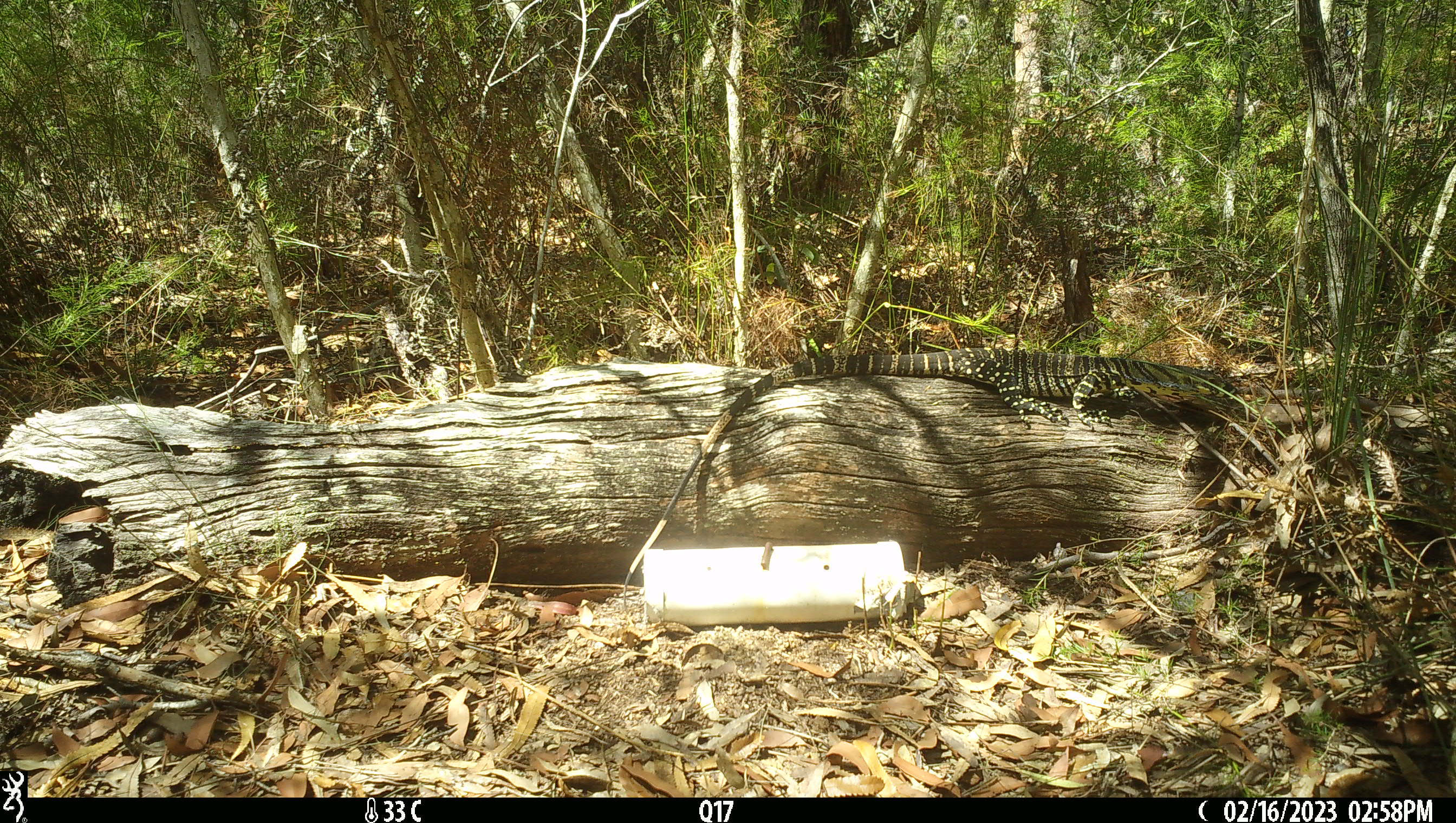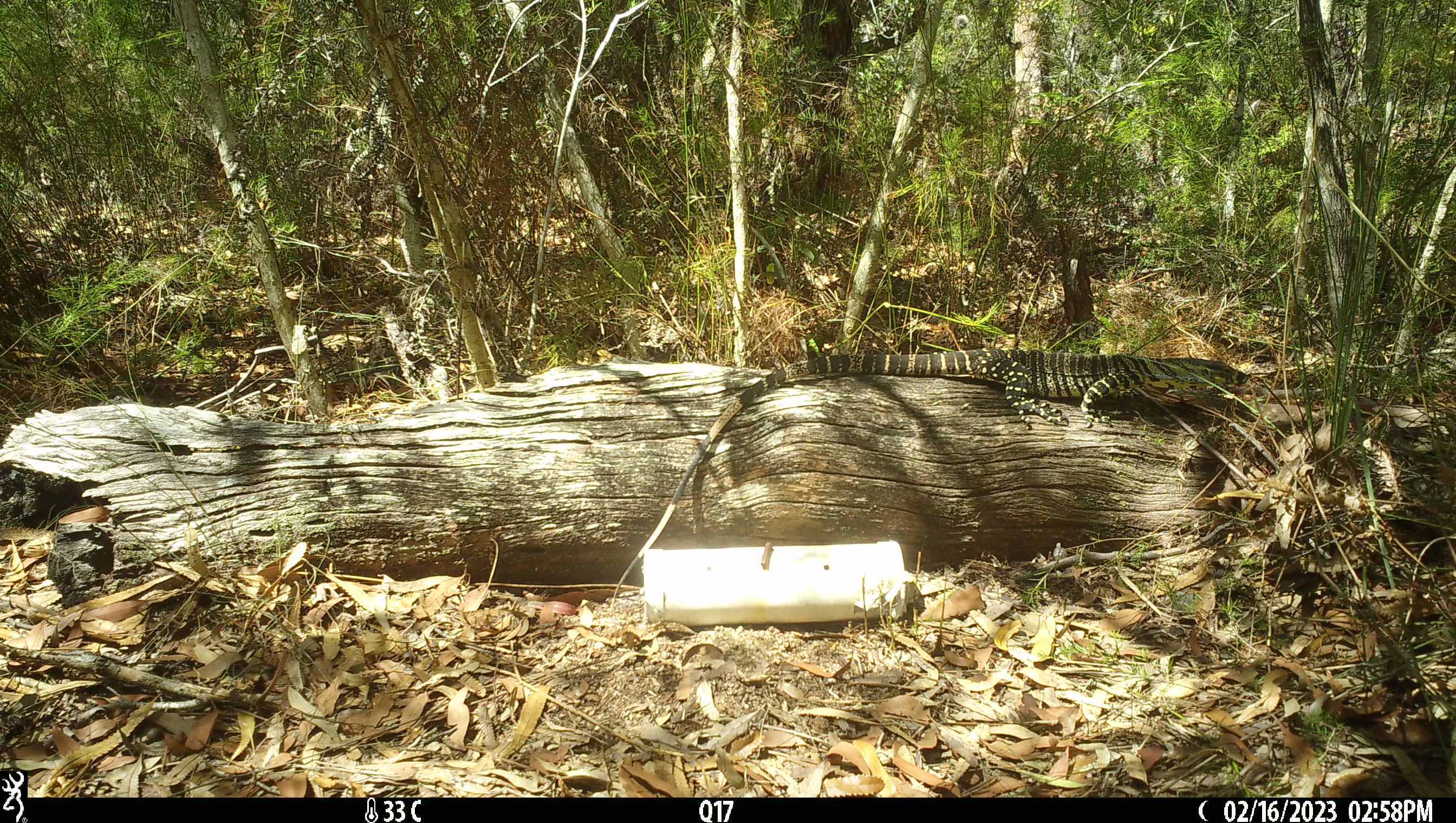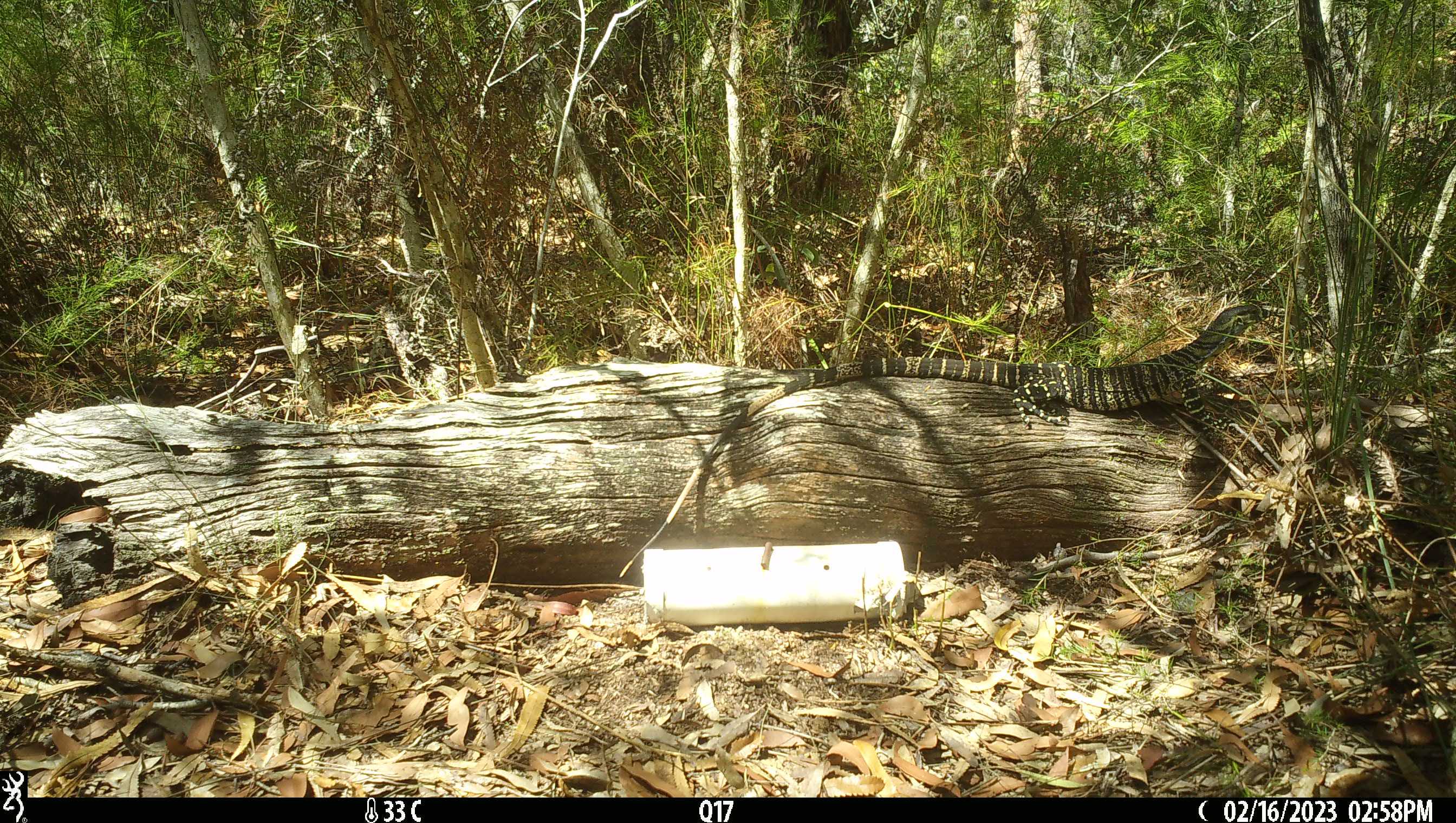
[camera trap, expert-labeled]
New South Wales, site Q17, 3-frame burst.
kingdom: Animalia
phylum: Chordata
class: Reptilia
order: Squamata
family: Varanidae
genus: Varanus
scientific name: Varanus varius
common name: lace monitor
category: goanna